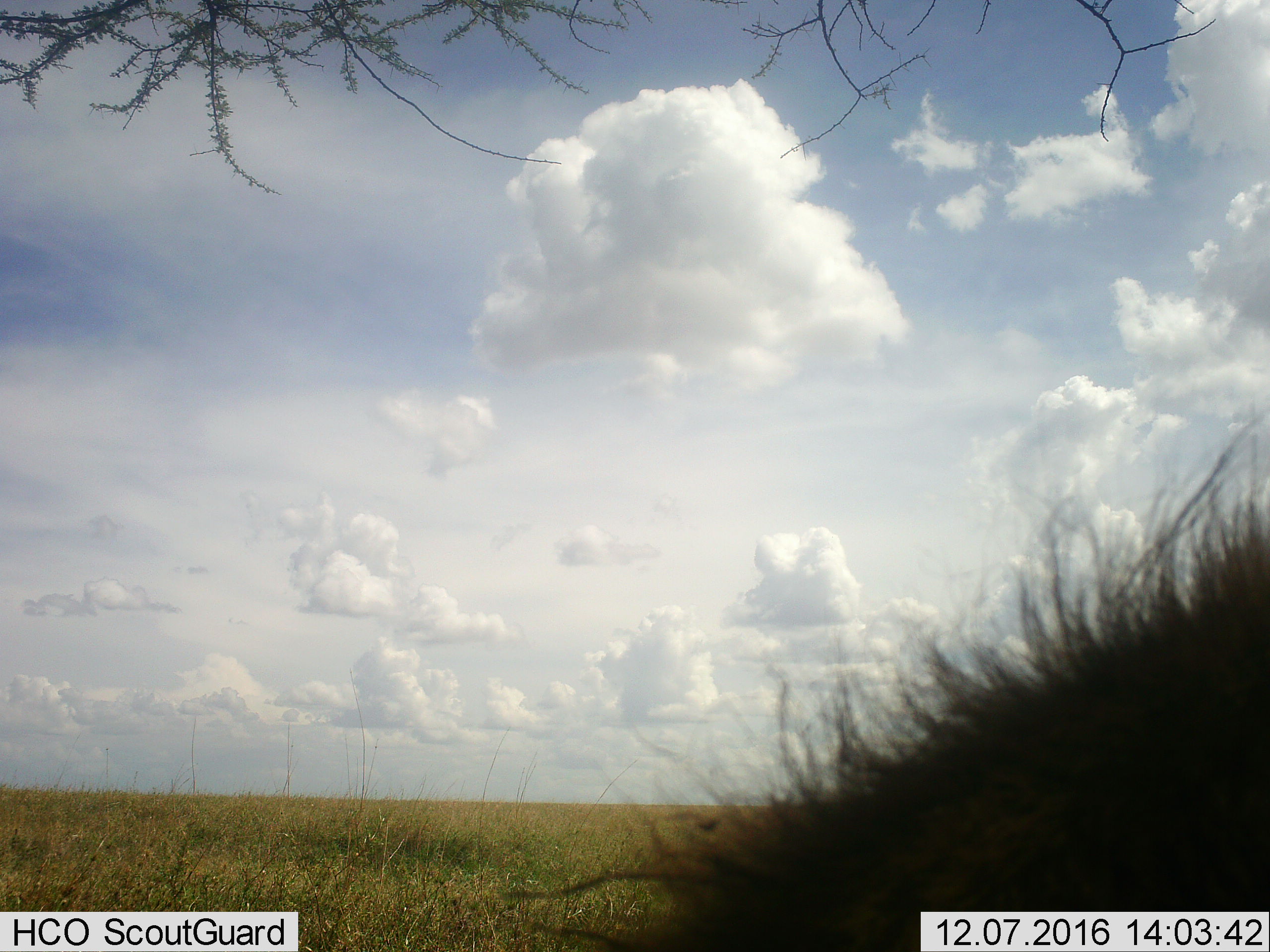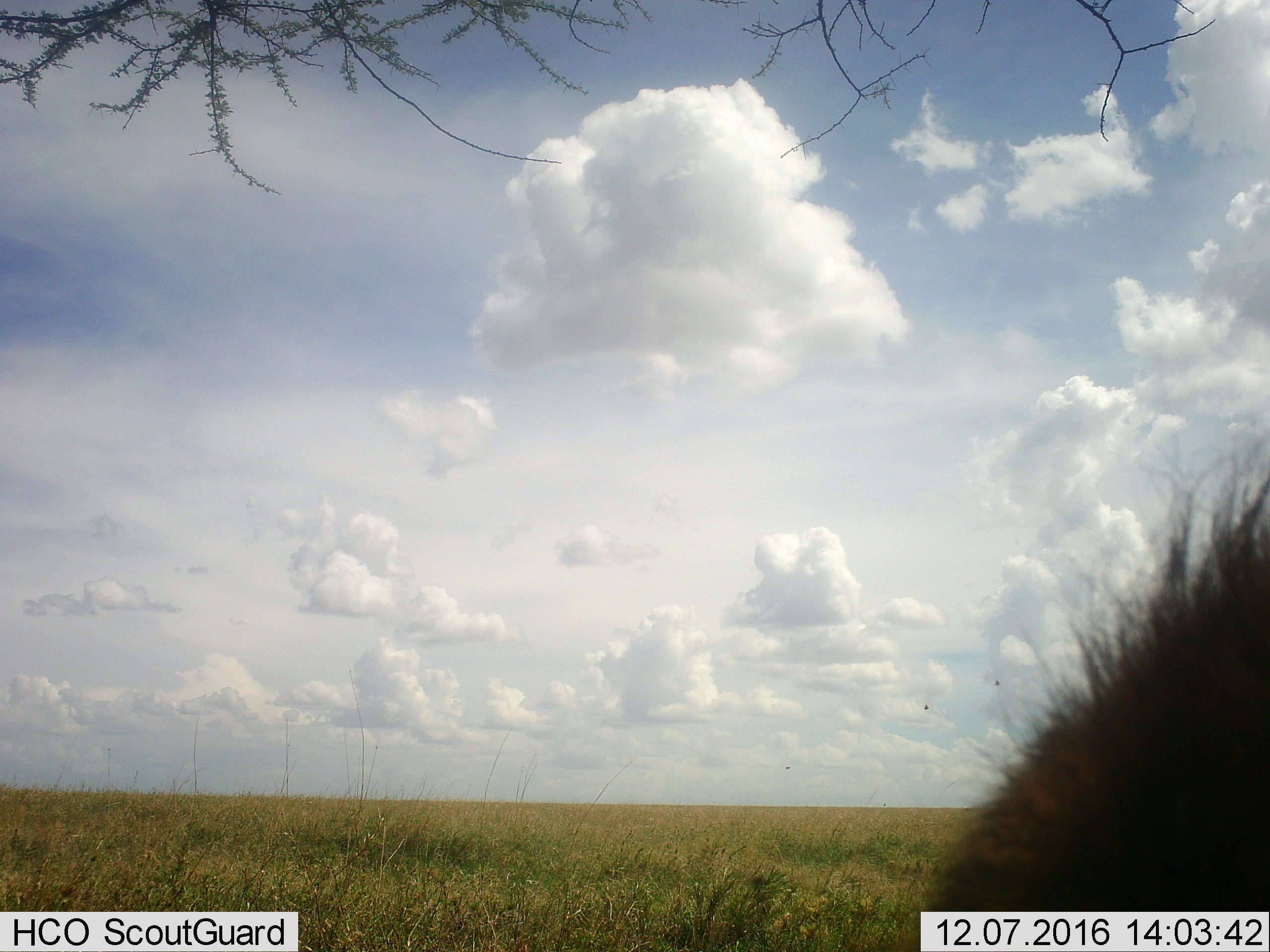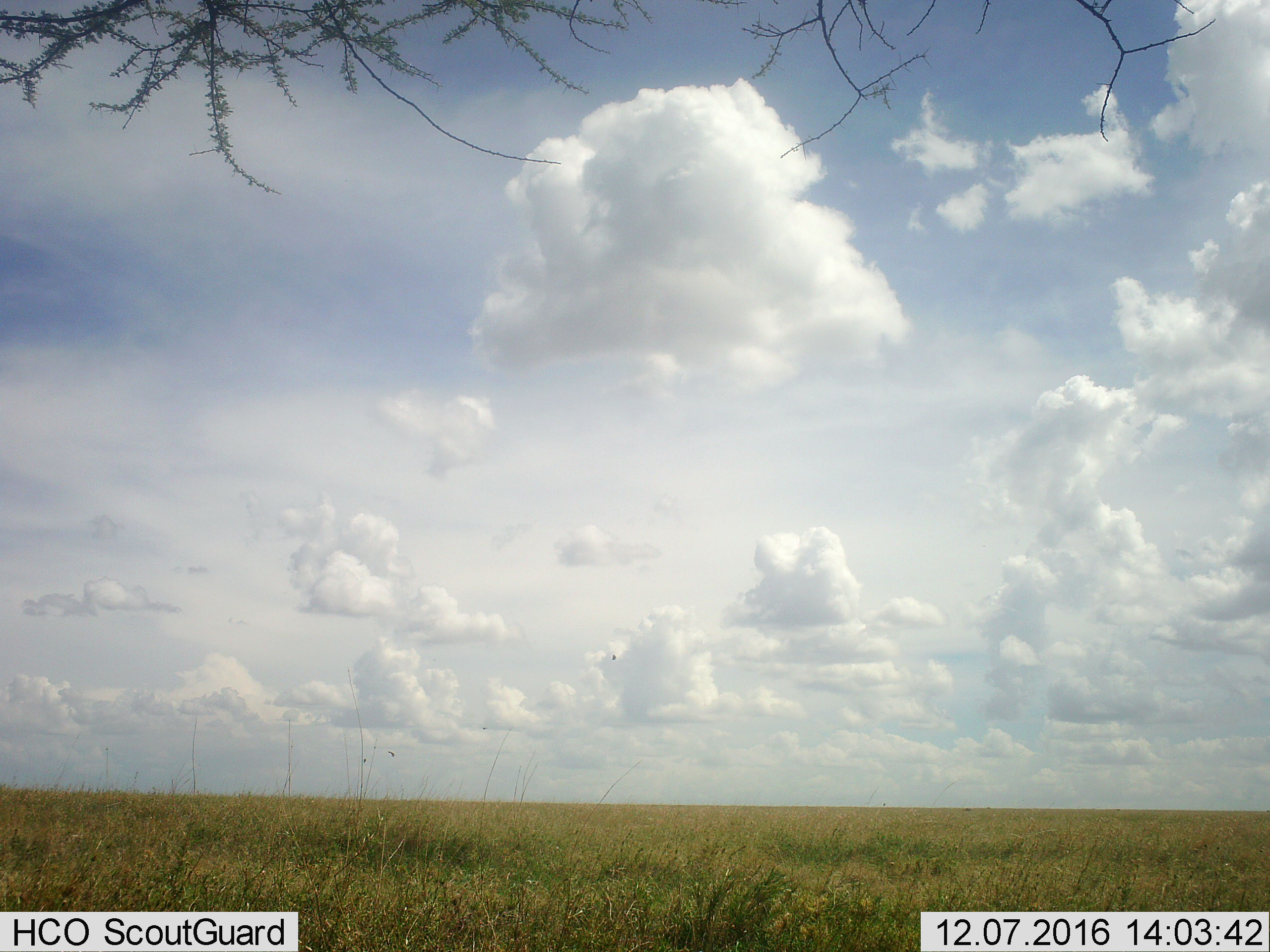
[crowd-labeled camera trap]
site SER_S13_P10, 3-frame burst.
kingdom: Animalia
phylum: Chordata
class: Mammalia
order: Artiodactyla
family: Bovidae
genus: Connochaetes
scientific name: Connochaetes taurinus taurinus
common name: blue wildebeest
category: wildebeestblue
Wildebeestblue (blue wildebeest) (Connochaetes taurinus taurinus), count 1. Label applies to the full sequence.